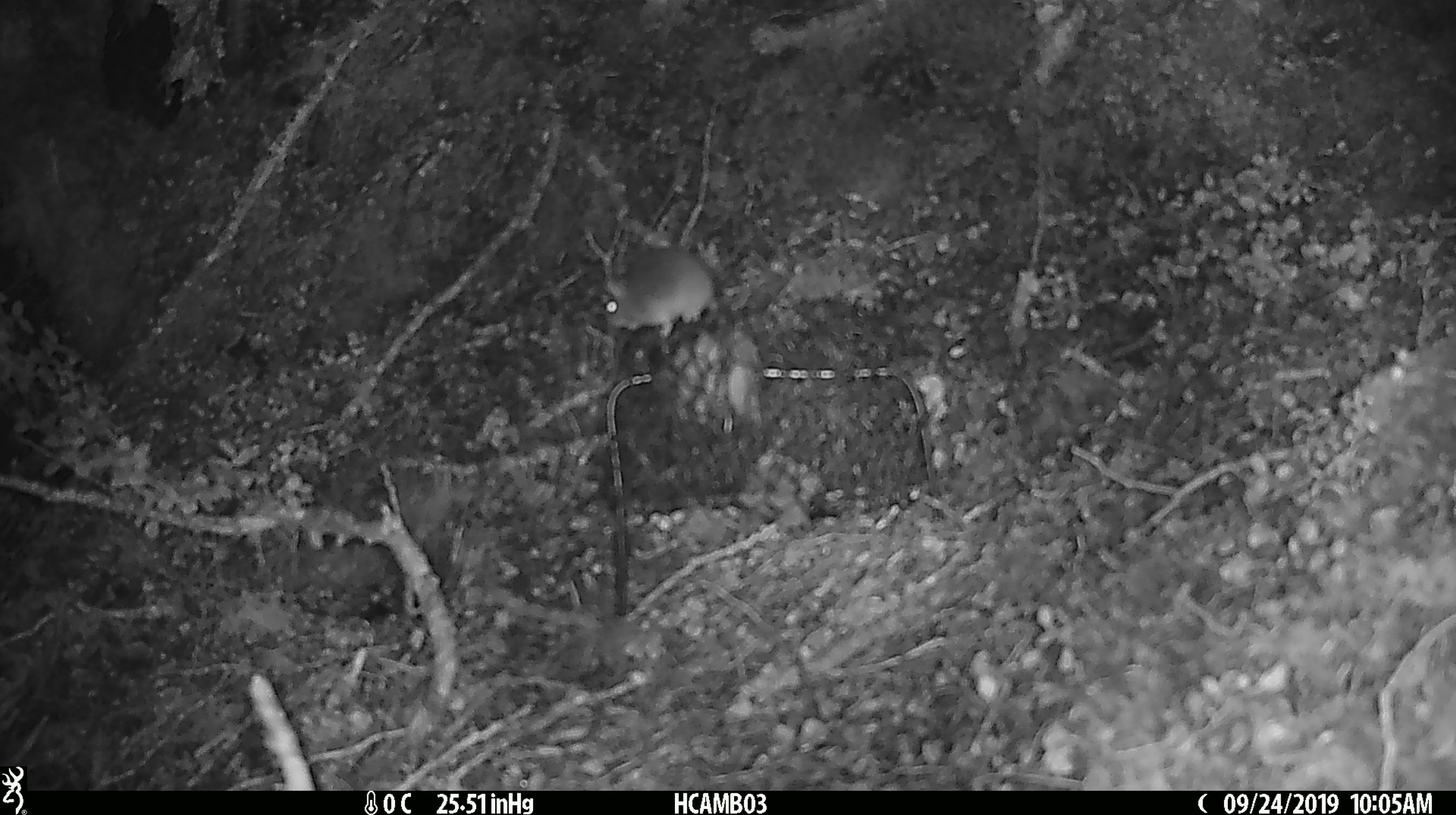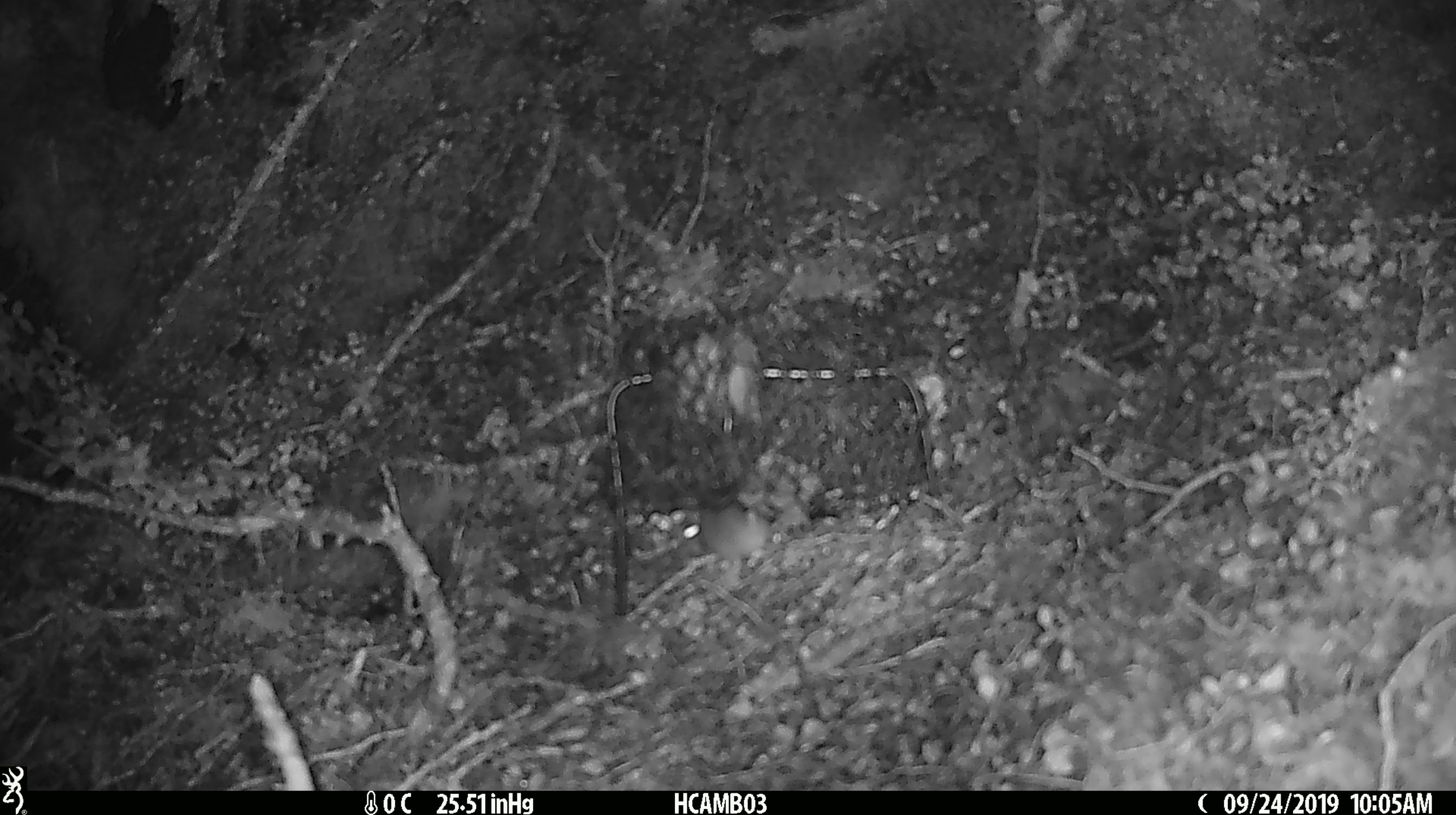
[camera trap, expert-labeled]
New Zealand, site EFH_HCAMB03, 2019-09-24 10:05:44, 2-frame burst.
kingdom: Animalia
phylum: Chordata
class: Mammalia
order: Rodentia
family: Muridae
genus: Mus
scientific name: Mus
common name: mouse